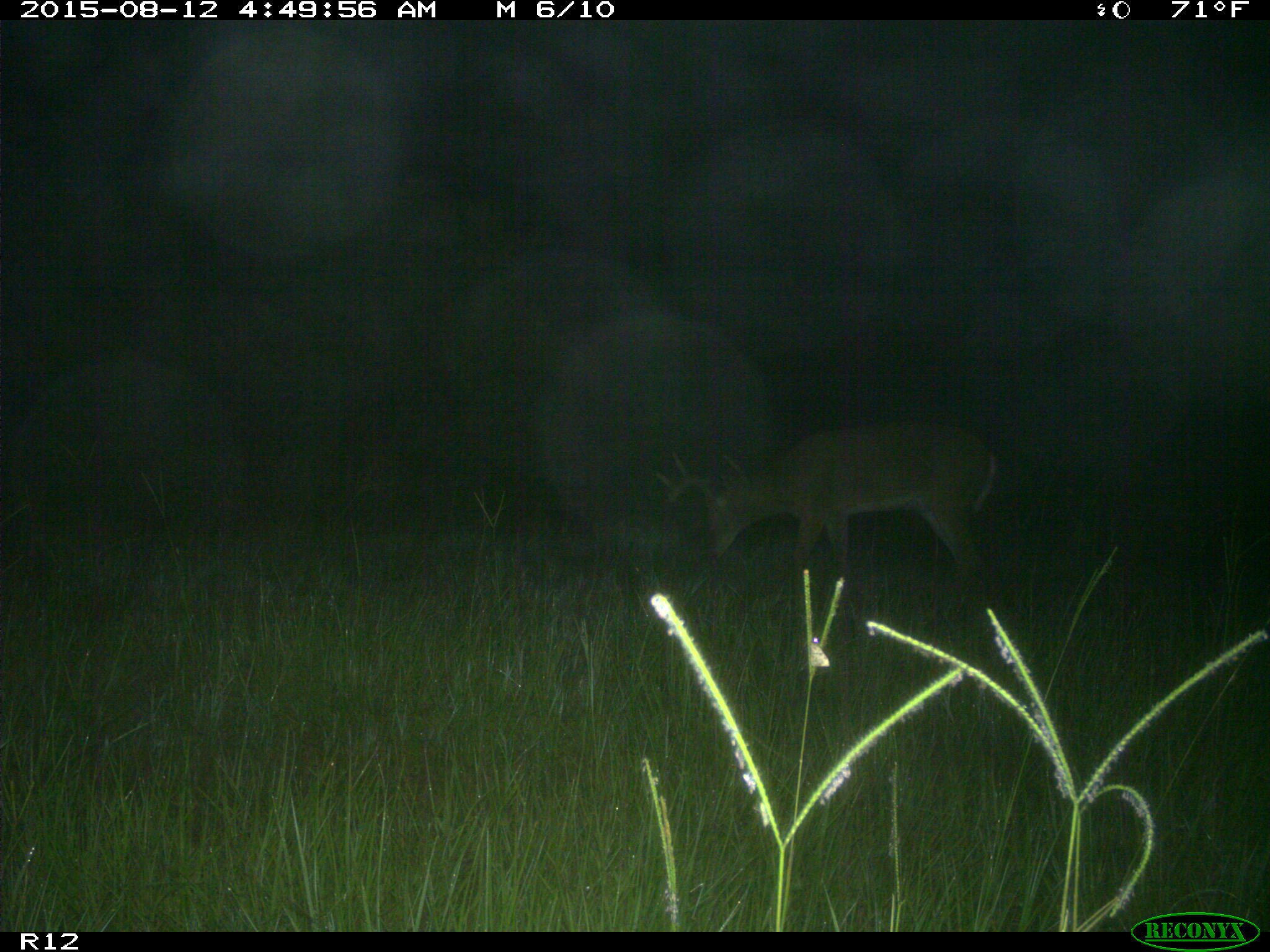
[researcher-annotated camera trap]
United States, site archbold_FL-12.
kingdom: Animalia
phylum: Chordata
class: Mammalia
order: Artiodactyla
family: Cervidae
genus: Odocoileus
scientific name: Odocoileus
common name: deer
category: unidentified deer